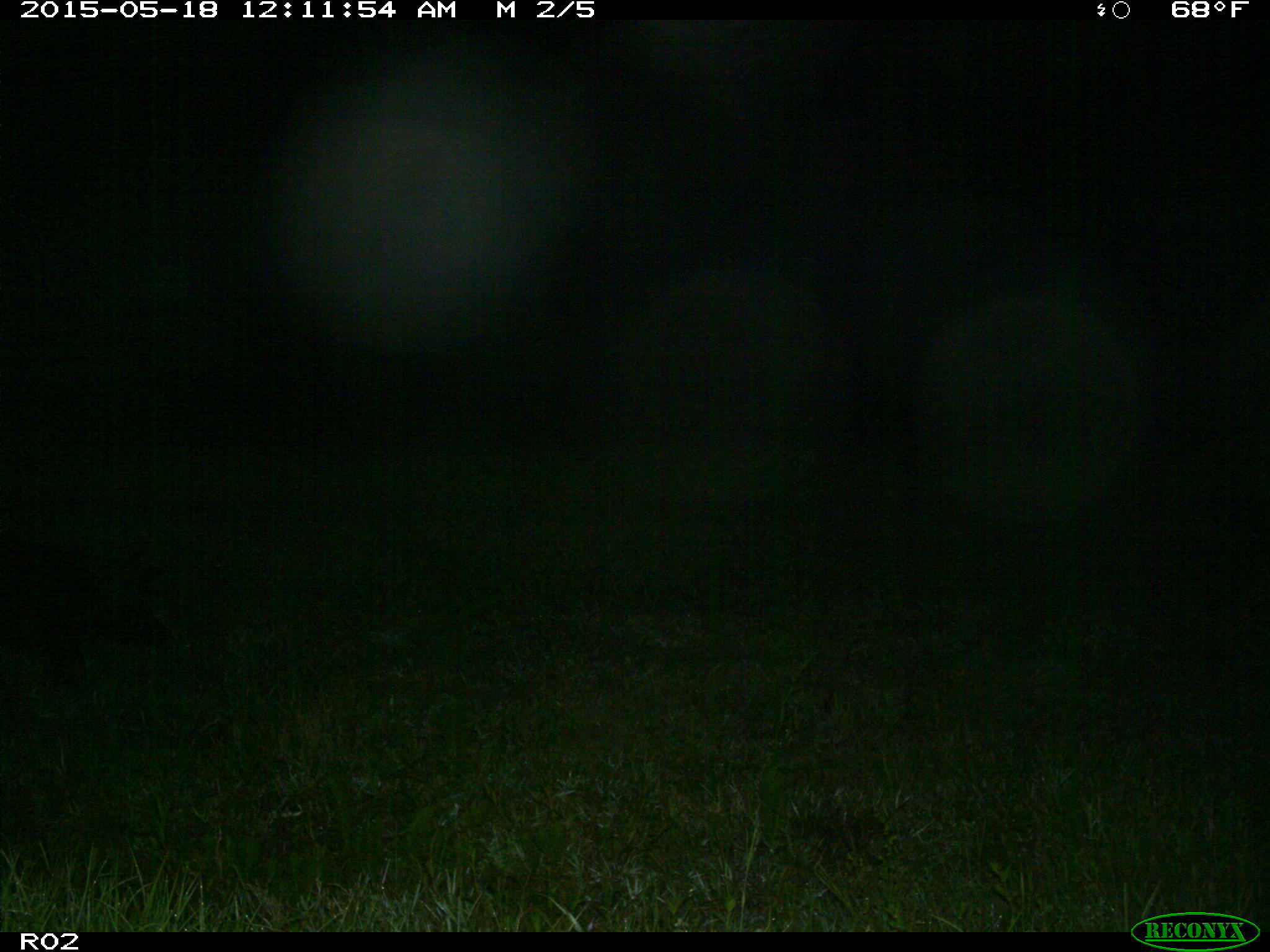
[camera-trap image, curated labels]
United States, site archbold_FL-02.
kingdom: Animalia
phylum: Chordata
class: Mammalia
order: Artiodactyla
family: Suidae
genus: Sus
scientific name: Sus scrofa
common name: wild boar